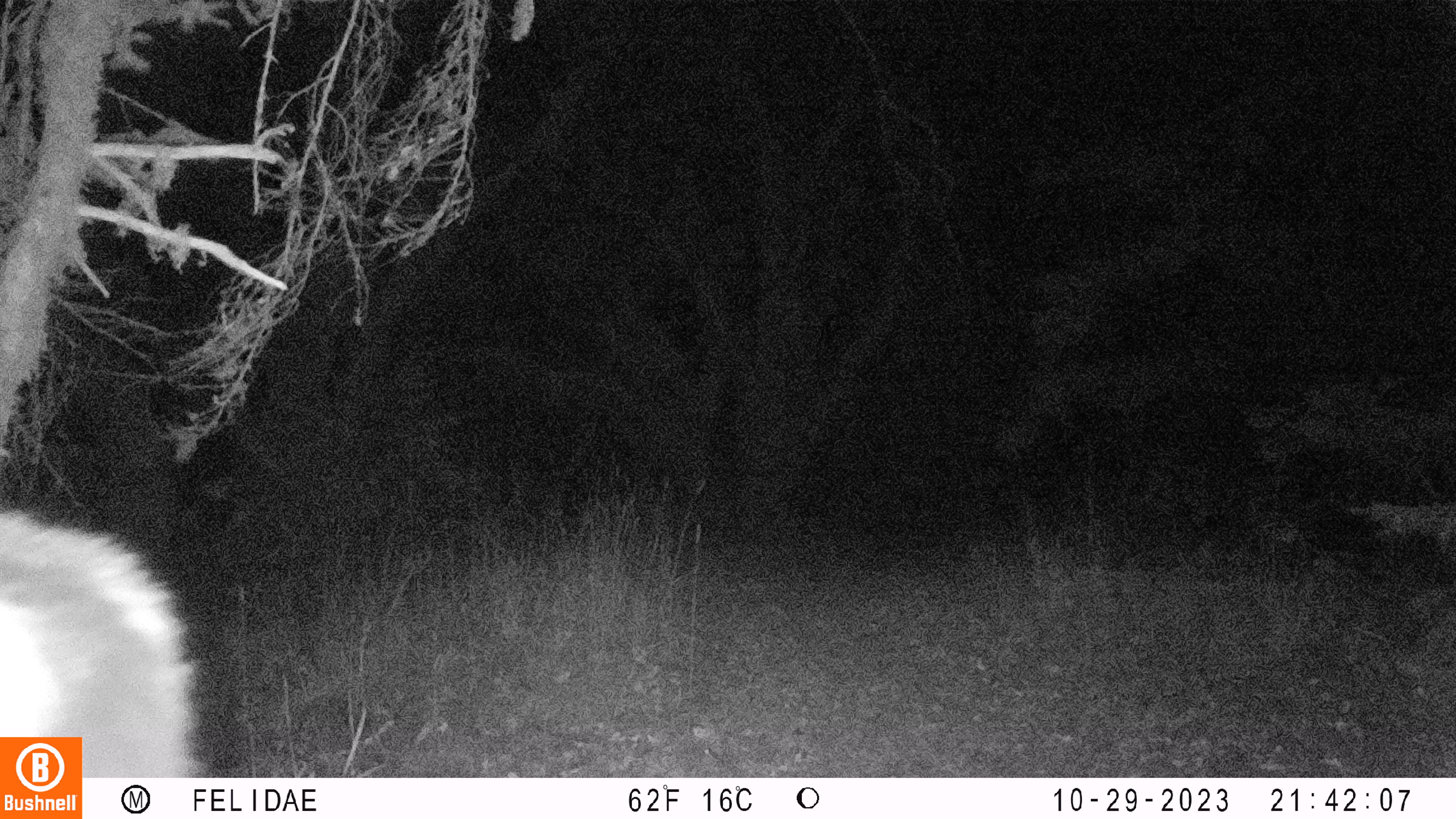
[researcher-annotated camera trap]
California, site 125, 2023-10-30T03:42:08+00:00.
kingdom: Animalia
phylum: Chordata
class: Mammalia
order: Artiodactyla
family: Cervidae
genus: Odocoileus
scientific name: Odocoileus hemionus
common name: mule deer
Mule deer (Odocoileus hemionus).